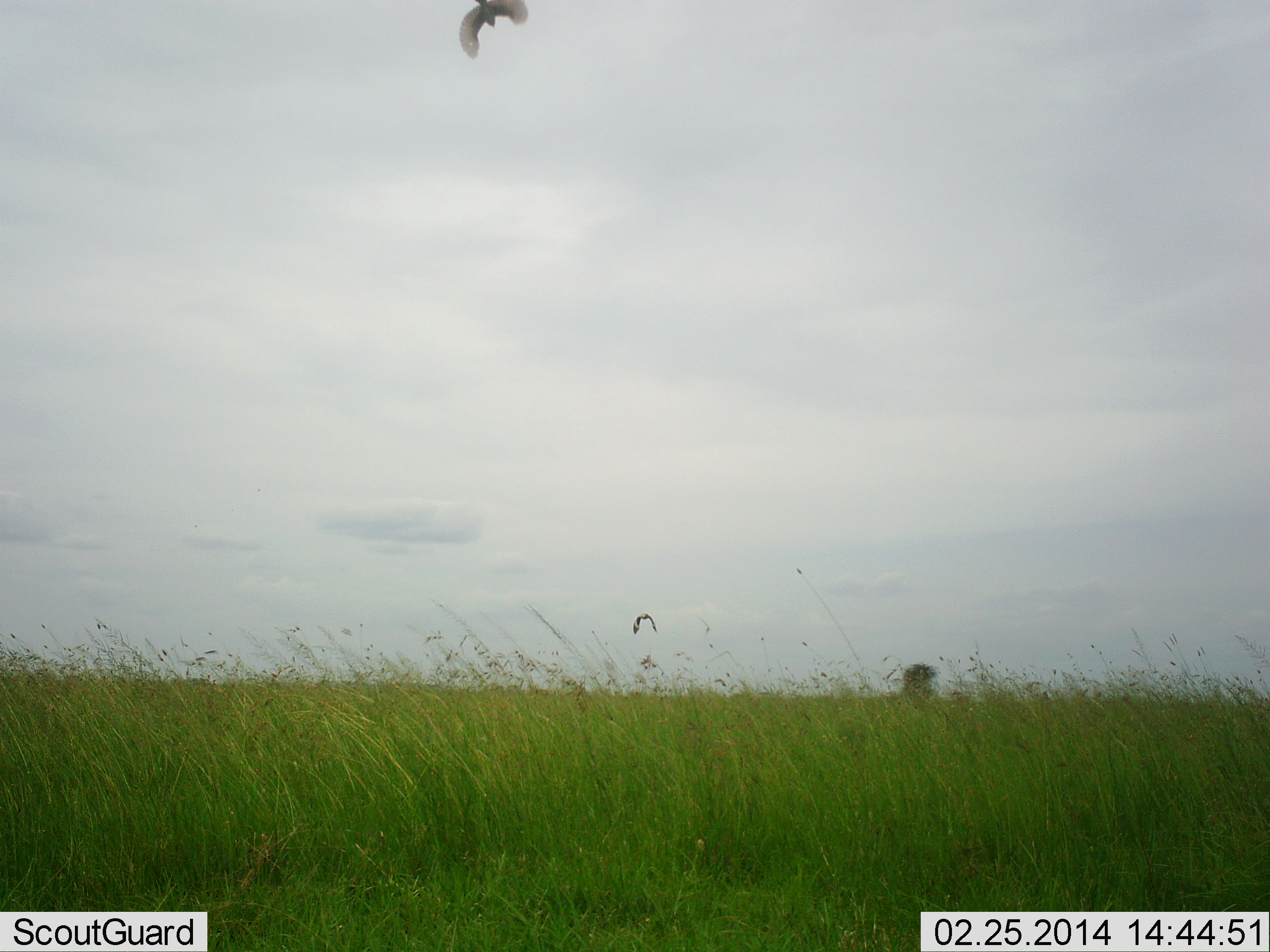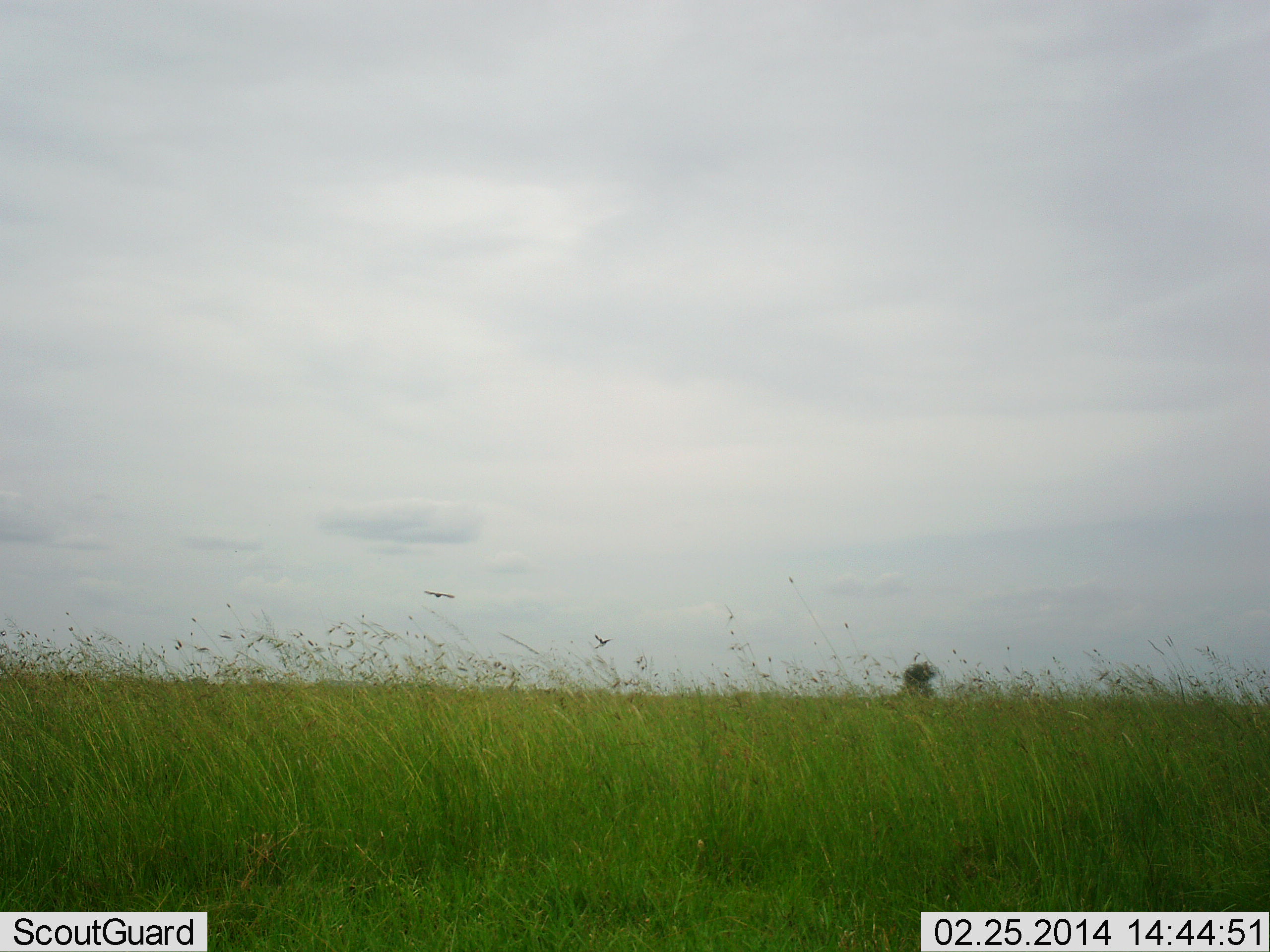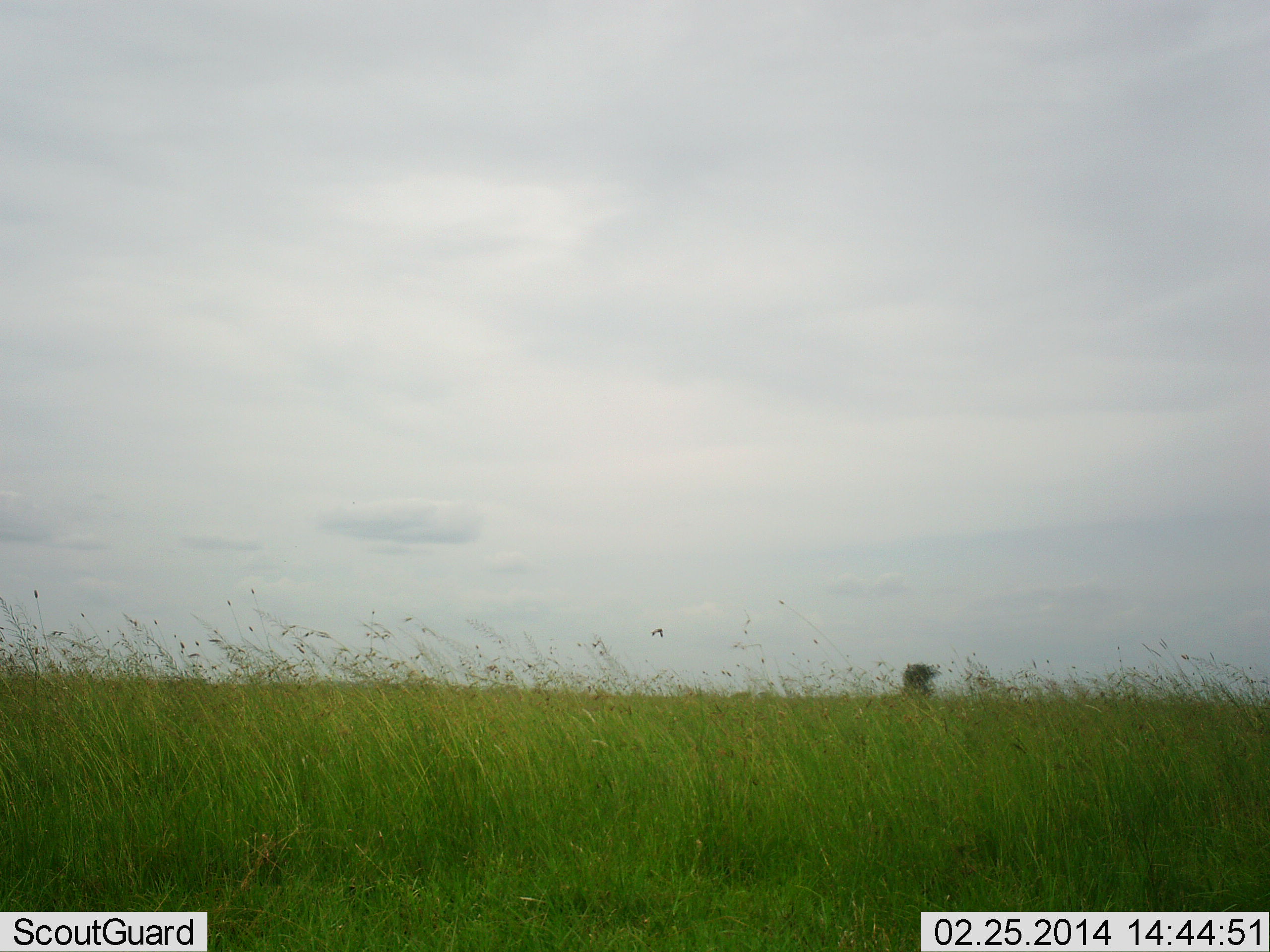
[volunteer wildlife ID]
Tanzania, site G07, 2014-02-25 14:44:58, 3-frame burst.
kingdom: Animalia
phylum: Chordata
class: Aves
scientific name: Aves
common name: bird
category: otherbird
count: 2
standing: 0%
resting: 0%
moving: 100%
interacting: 0%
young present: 0%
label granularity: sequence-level